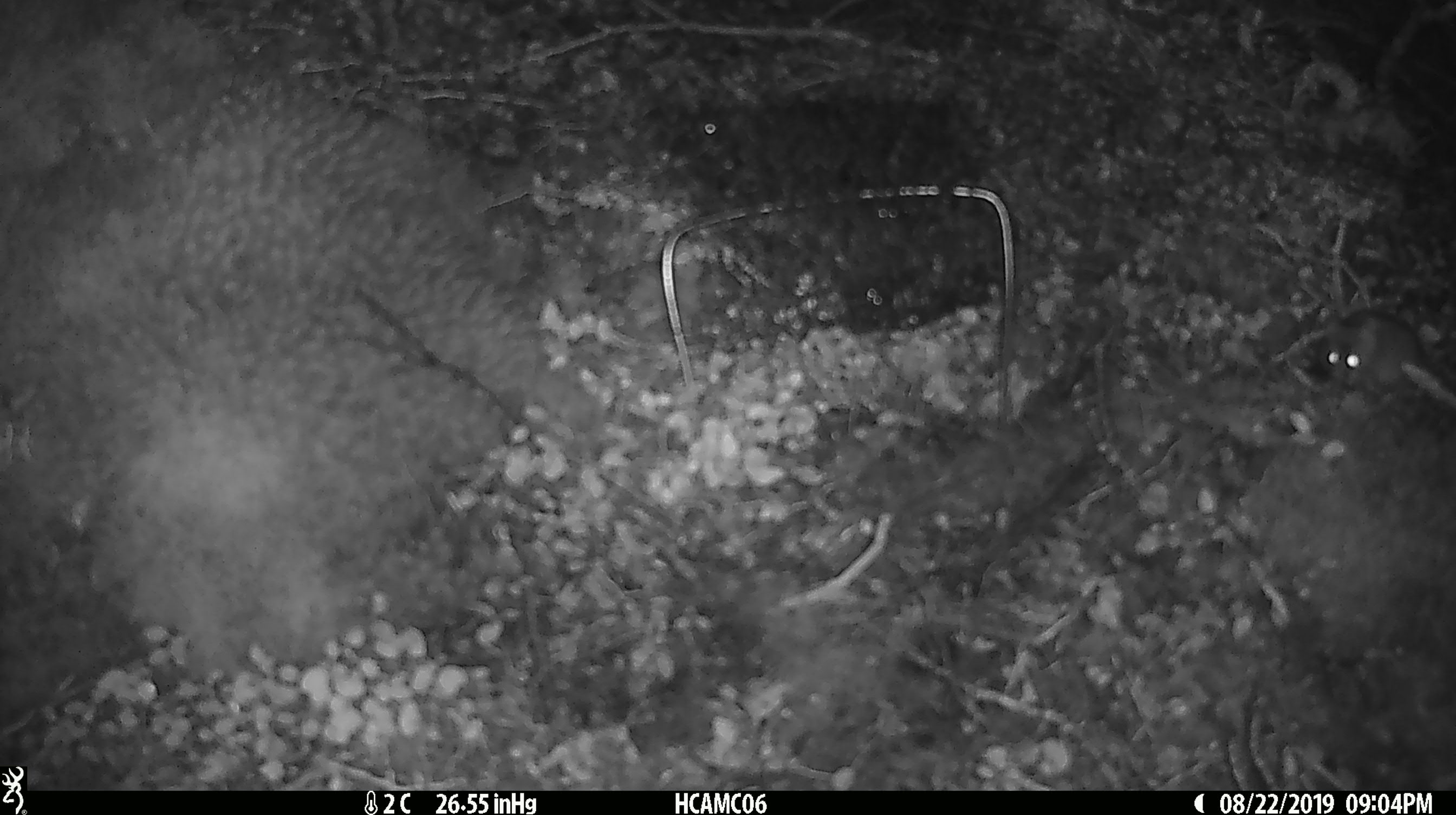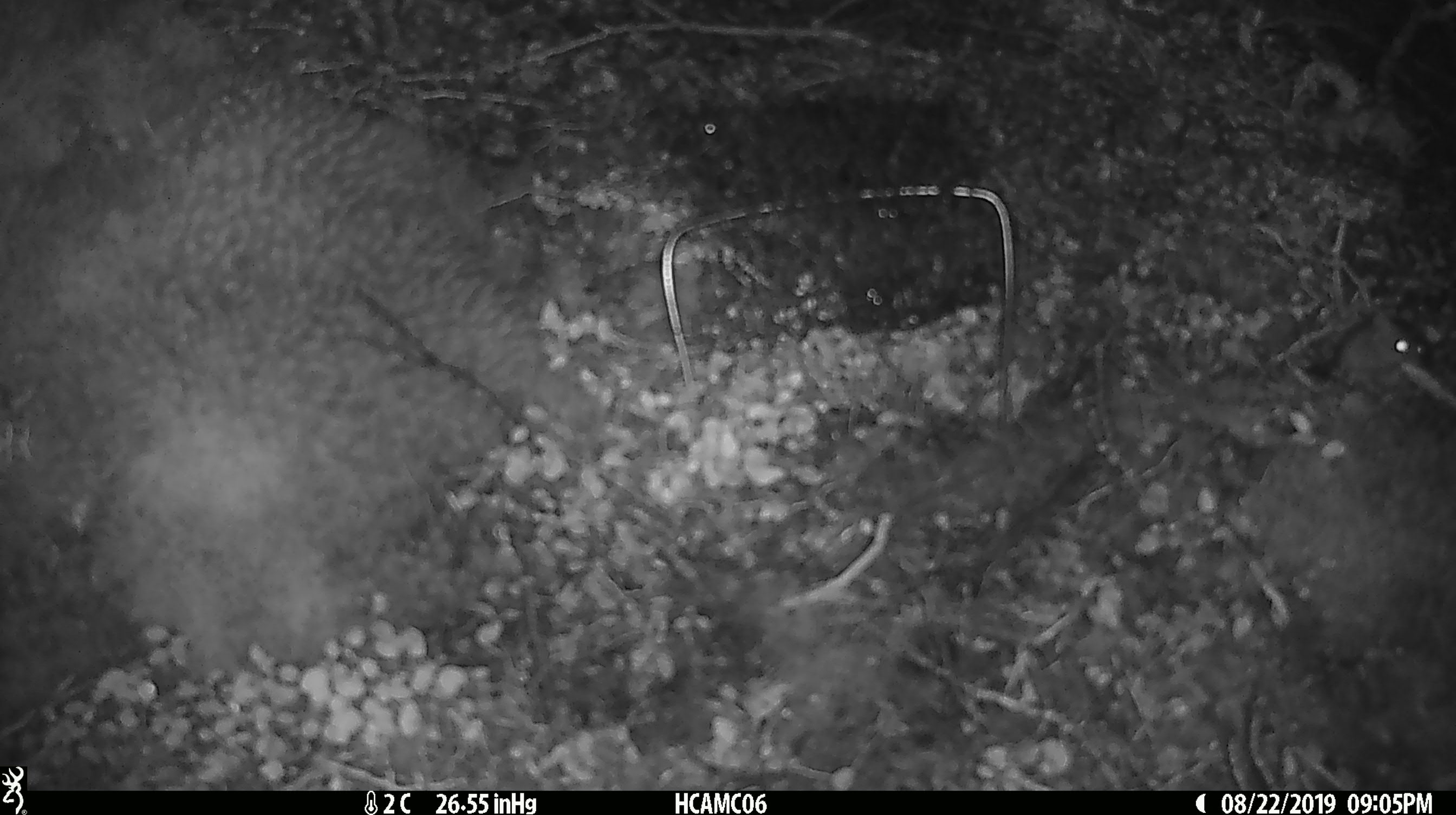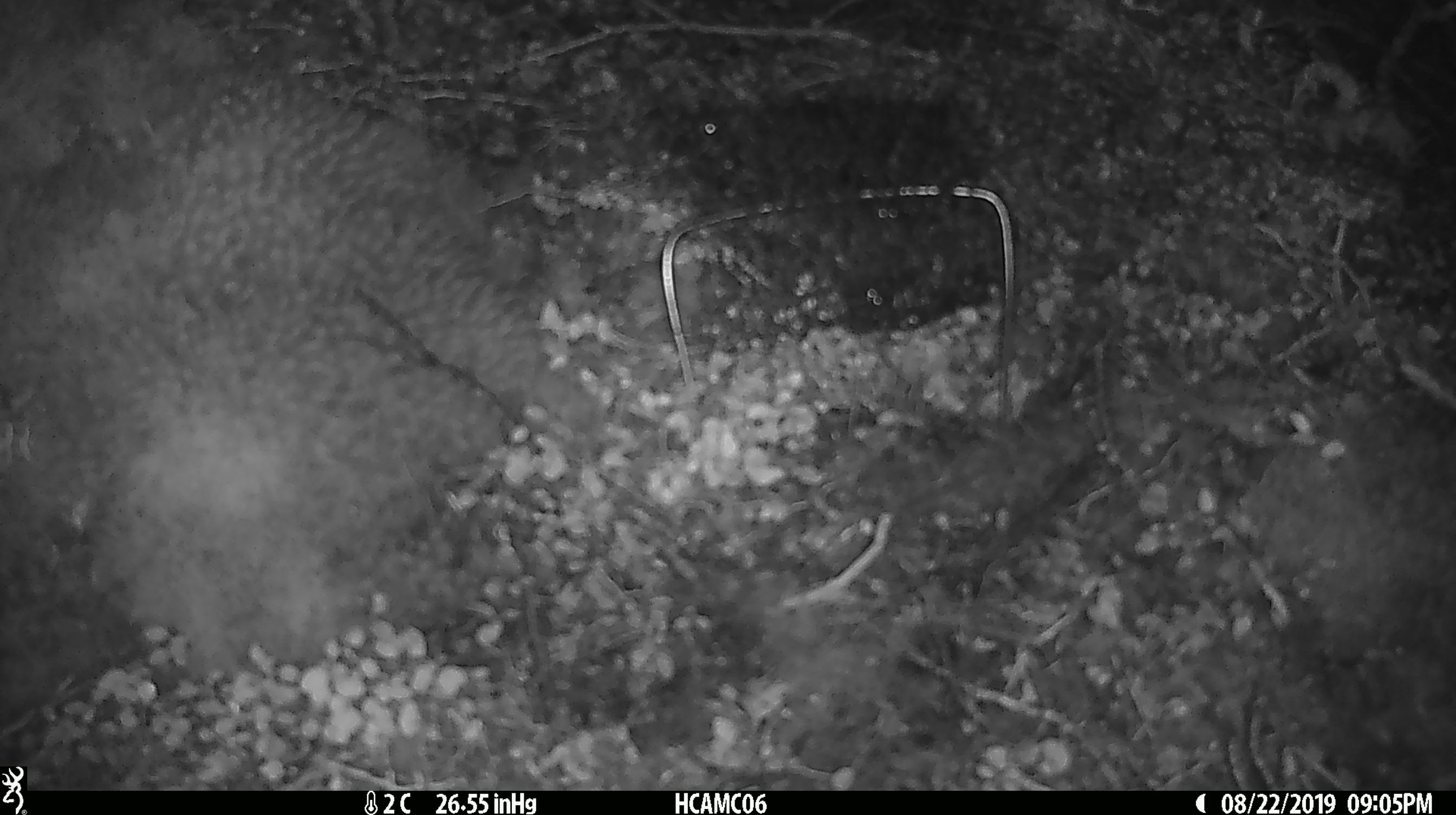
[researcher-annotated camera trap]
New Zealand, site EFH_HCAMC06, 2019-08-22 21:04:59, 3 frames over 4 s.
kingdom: Animalia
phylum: Chordata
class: Mammalia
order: Rodentia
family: Muridae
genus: Mus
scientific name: Mus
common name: mouse